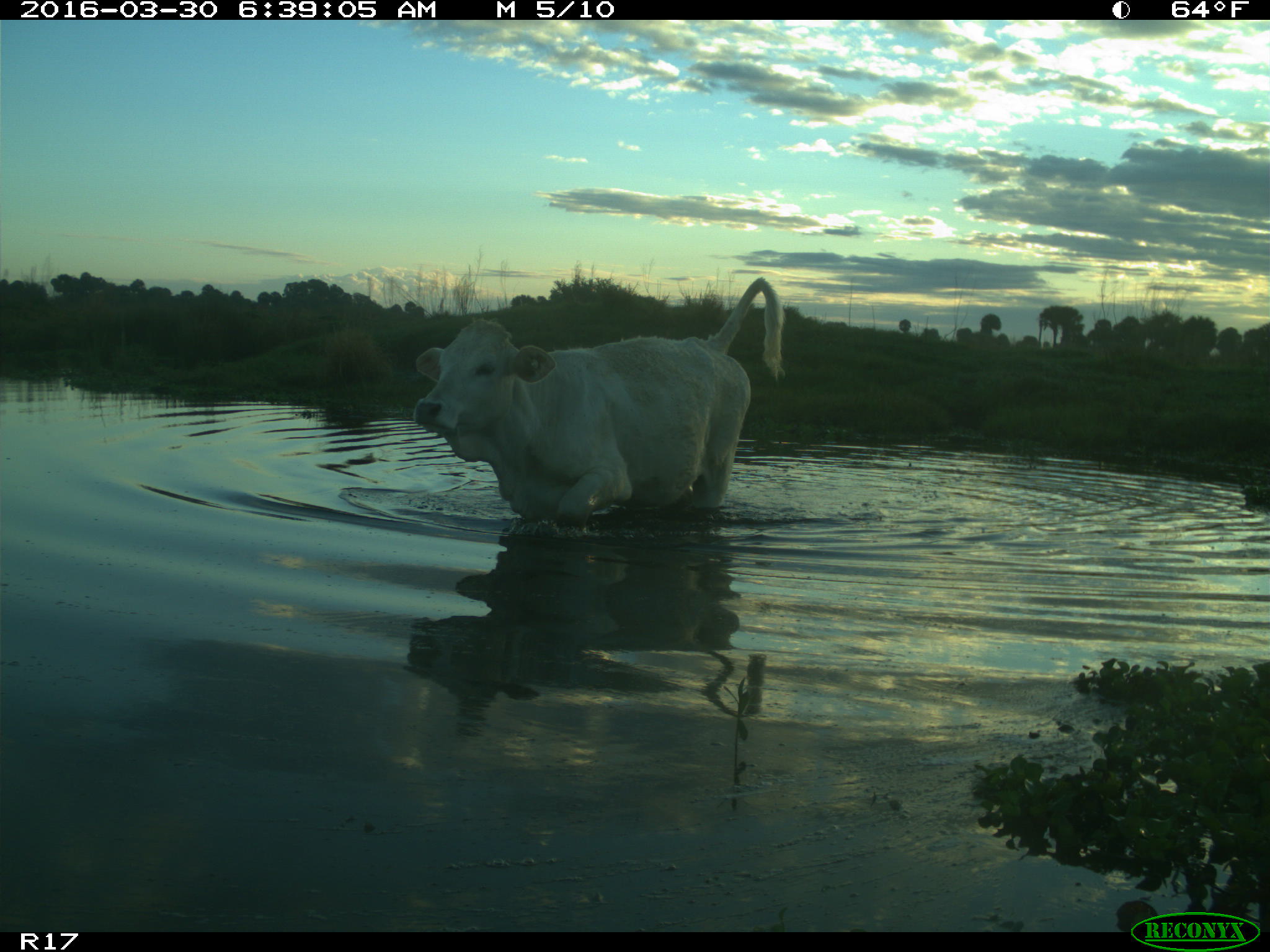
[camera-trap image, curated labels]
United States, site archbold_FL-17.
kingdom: Animalia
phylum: Chordata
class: Mammalia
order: Artiodactyla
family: Bovidae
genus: Bos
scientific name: Bos taurus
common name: domestic cow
Bos taurus (domestic cow).